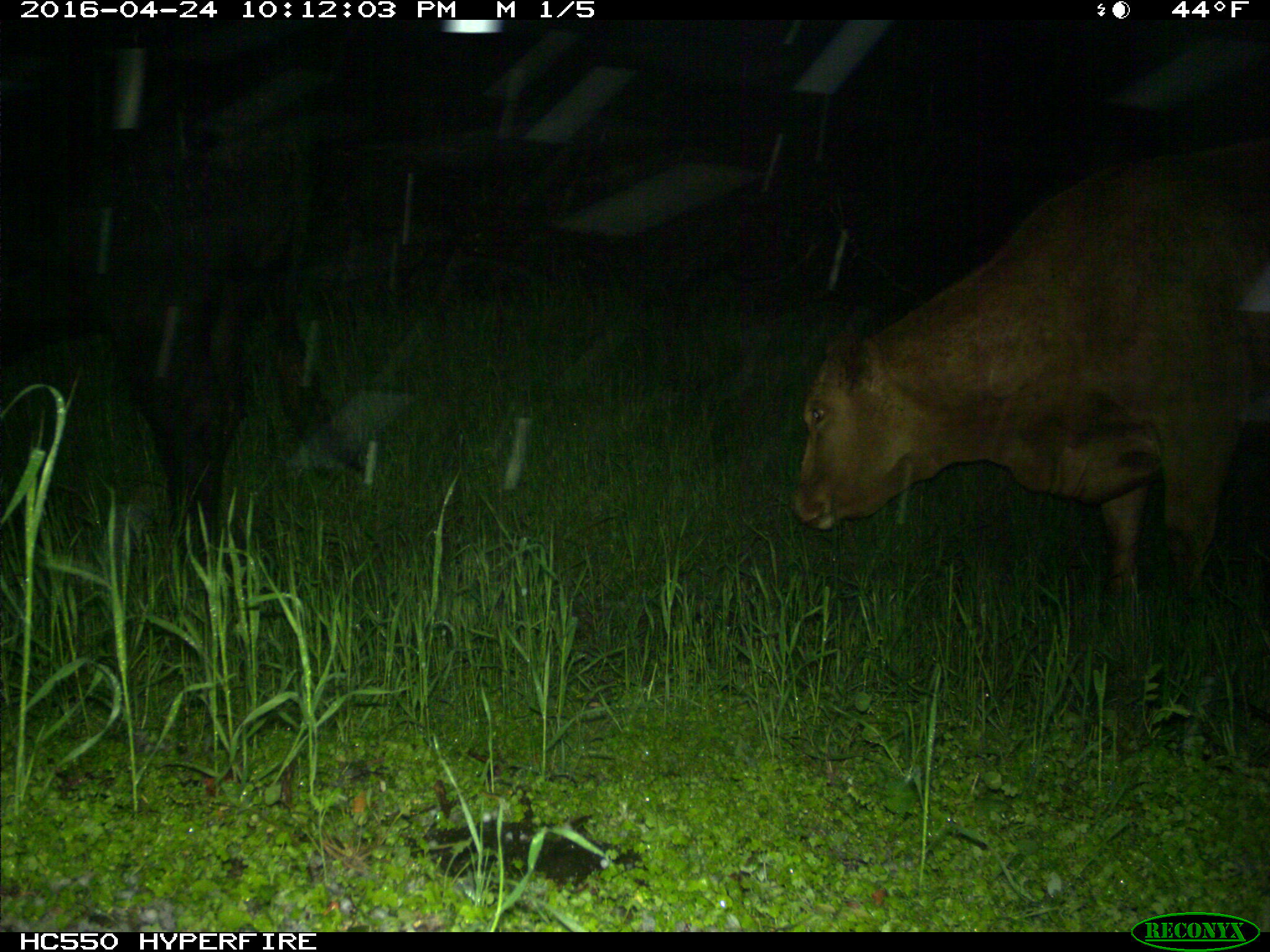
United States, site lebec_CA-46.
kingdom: Animalia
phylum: Chordata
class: Mammalia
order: Artiodactyla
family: Bovidae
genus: Bos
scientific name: Bos taurus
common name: domestic cow